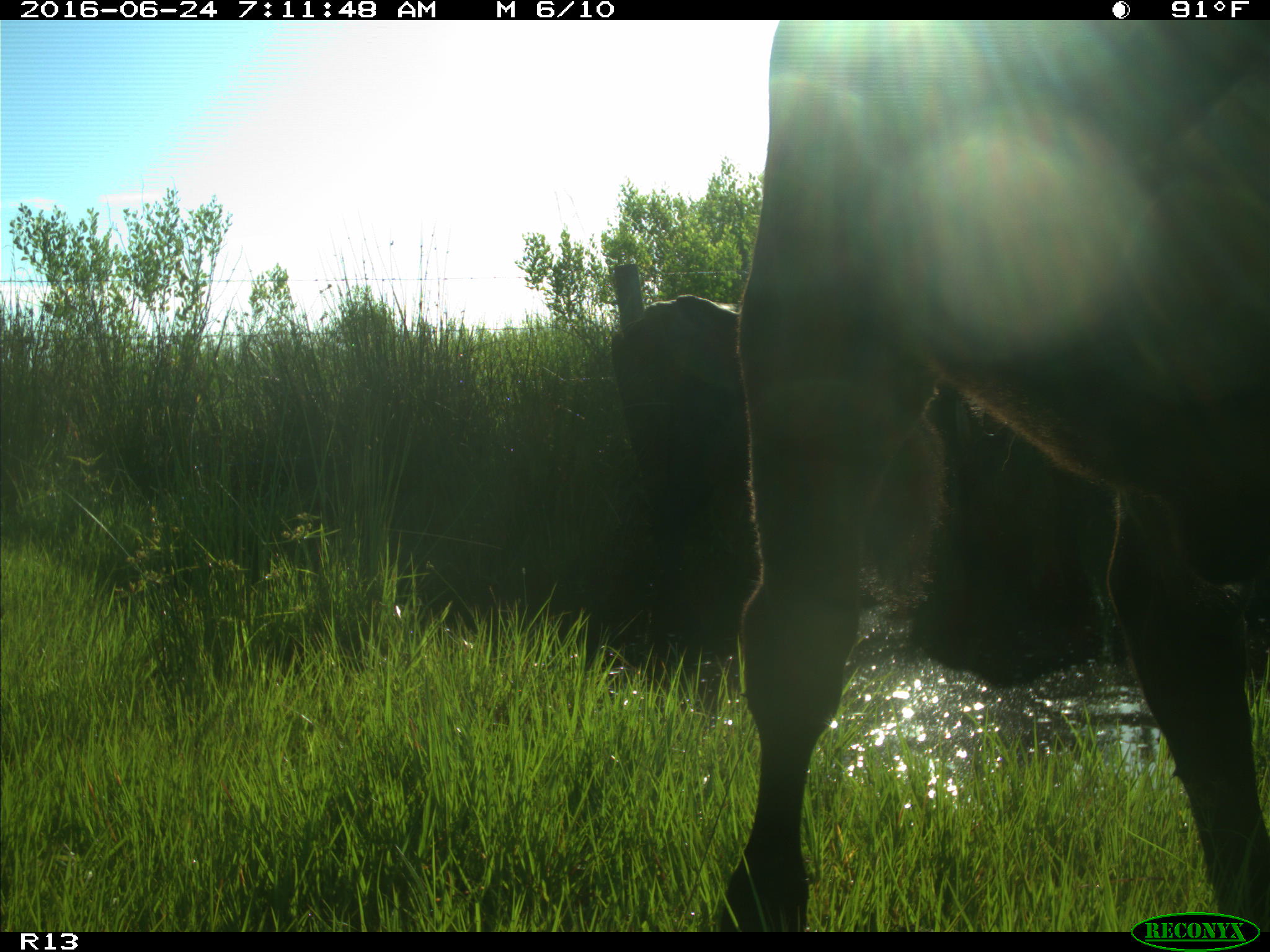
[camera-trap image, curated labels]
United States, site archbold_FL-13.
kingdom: Animalia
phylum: Chordata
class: Mammalia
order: Artiodactyla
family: Bovidae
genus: Bos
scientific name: Bos taurus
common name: domestic cow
Bos taurus (domestic cow).